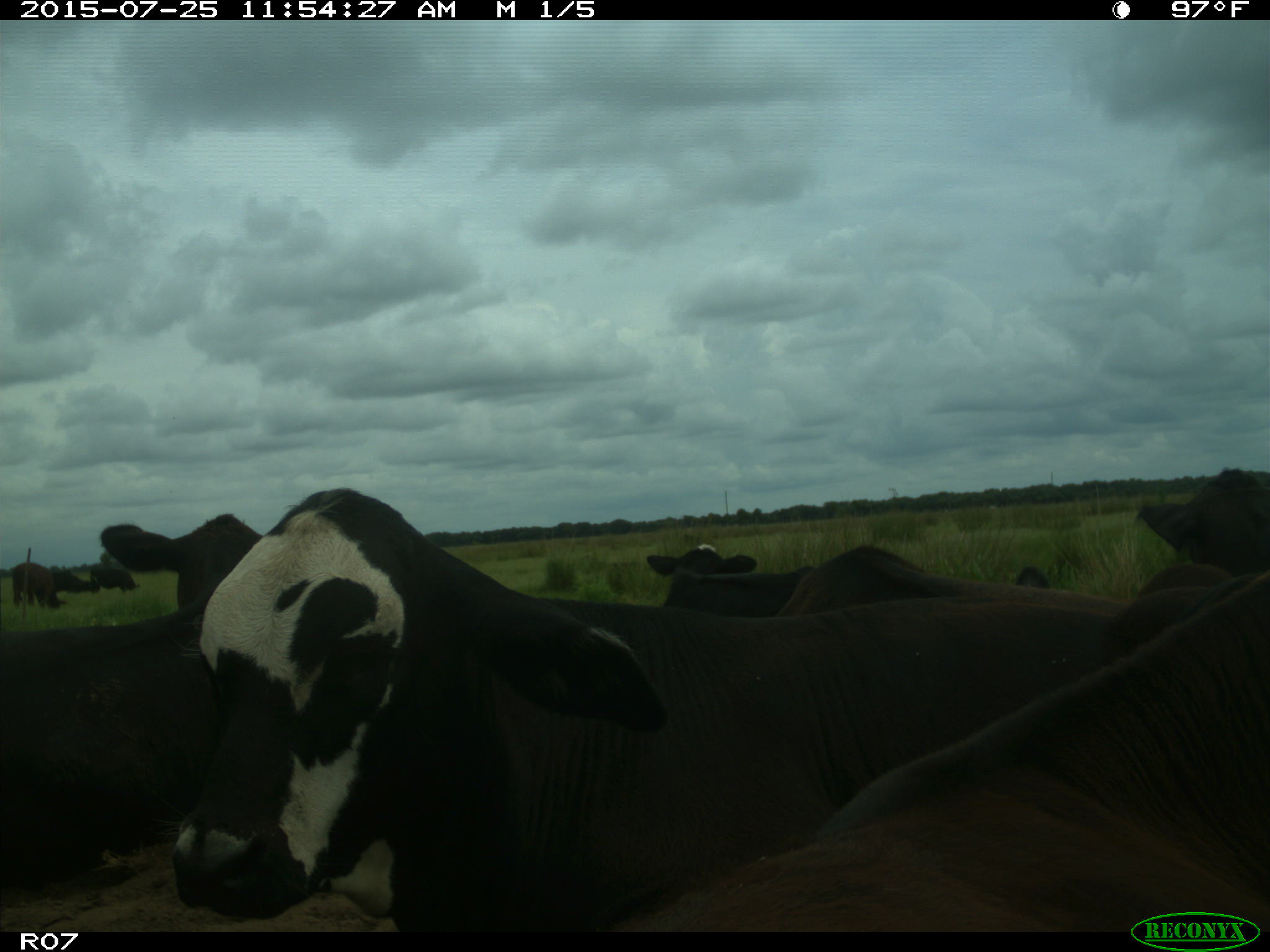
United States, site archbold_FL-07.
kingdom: Animalia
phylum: Chordata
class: Mammalia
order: Artiodactyla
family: Bovidae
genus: Bos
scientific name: Bos taurus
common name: domestic cow